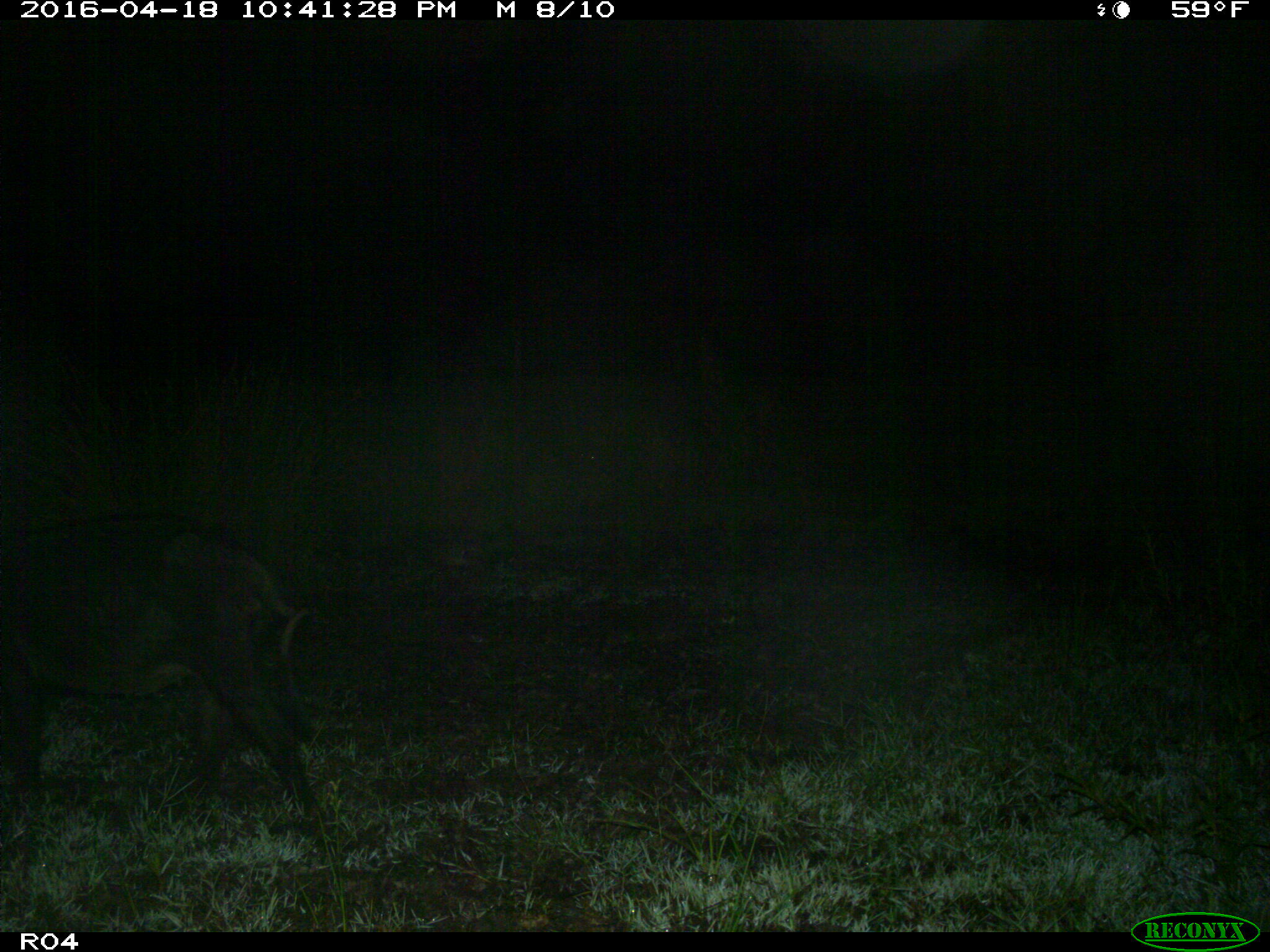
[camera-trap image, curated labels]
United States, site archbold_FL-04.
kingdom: Animalia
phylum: Chordata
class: Mammalia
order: Artiodactyla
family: Suidae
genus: Sus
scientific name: Sus scrofa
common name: wild boar